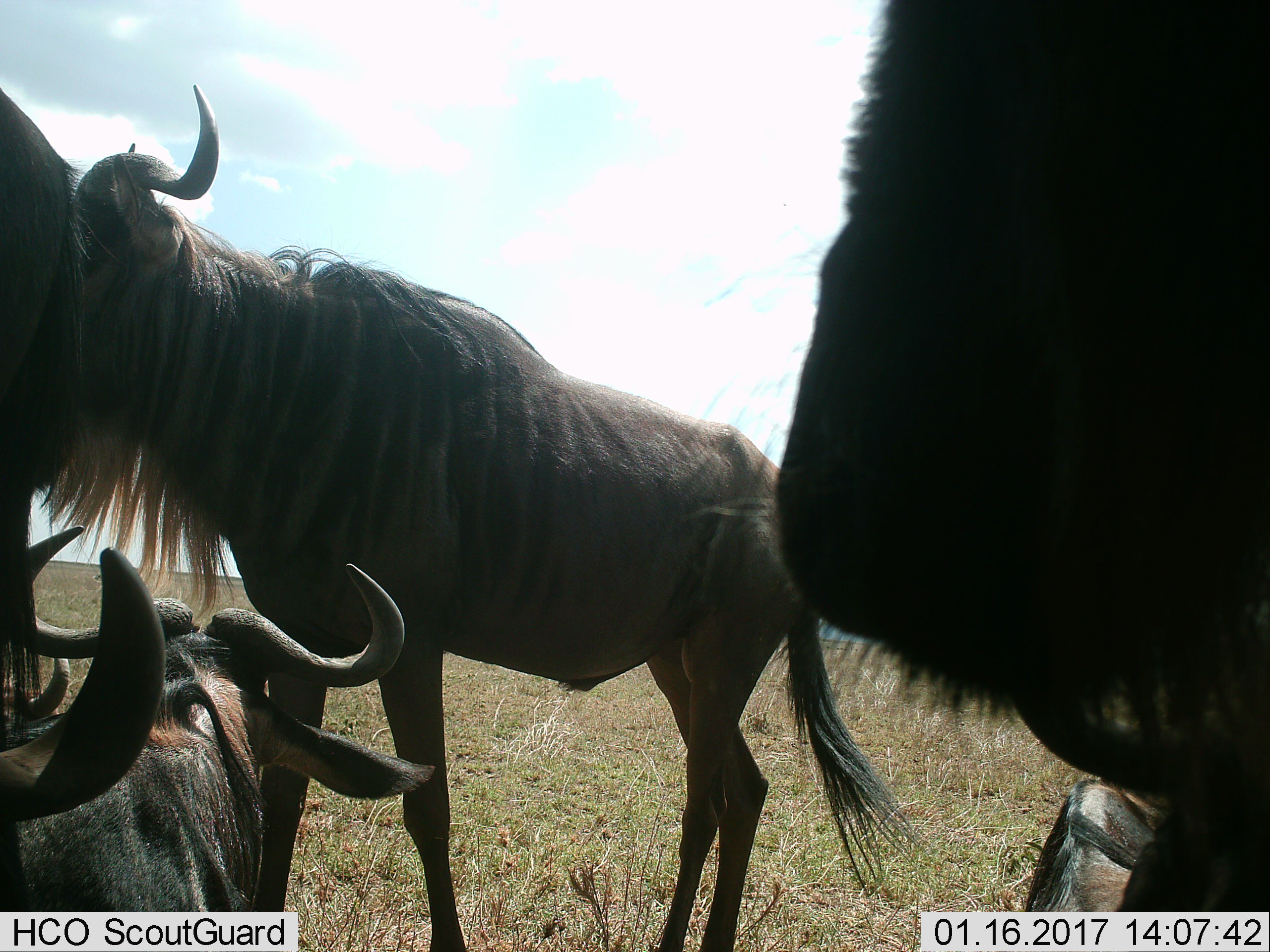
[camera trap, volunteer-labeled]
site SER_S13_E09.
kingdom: Animalia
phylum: Chordata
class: Mammalia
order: Artiodactyla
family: Bovidae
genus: Connochaetes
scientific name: Connochaetes taurinus taurinus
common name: blue wildebeest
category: wildebeestblue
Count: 6.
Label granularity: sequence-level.